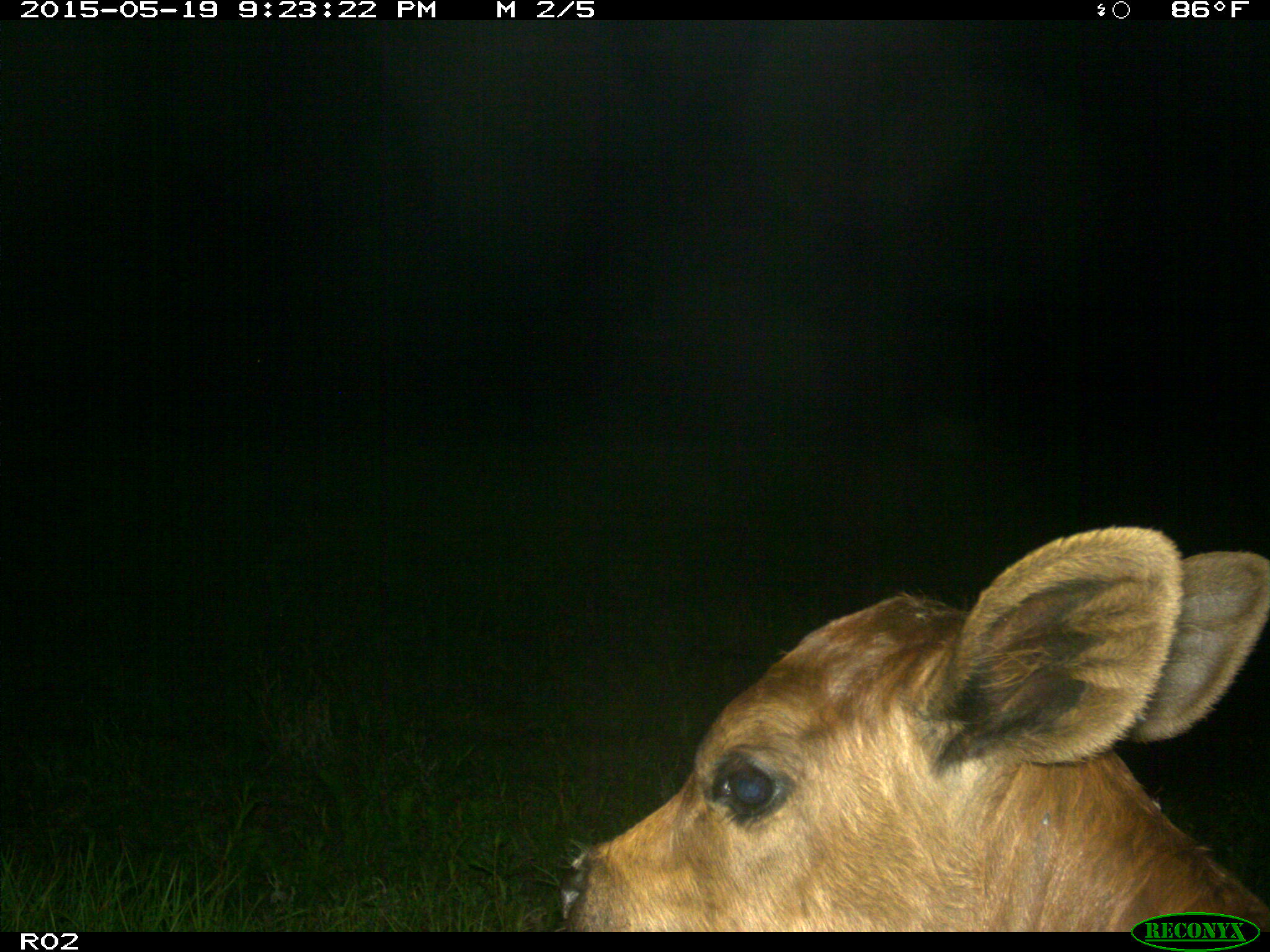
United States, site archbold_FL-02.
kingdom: Animalia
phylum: Chordata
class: Mammalia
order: Artiodactyla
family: Bovidae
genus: Bos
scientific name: Bos taurus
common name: domestic cow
Bos taurus (domestic cow).